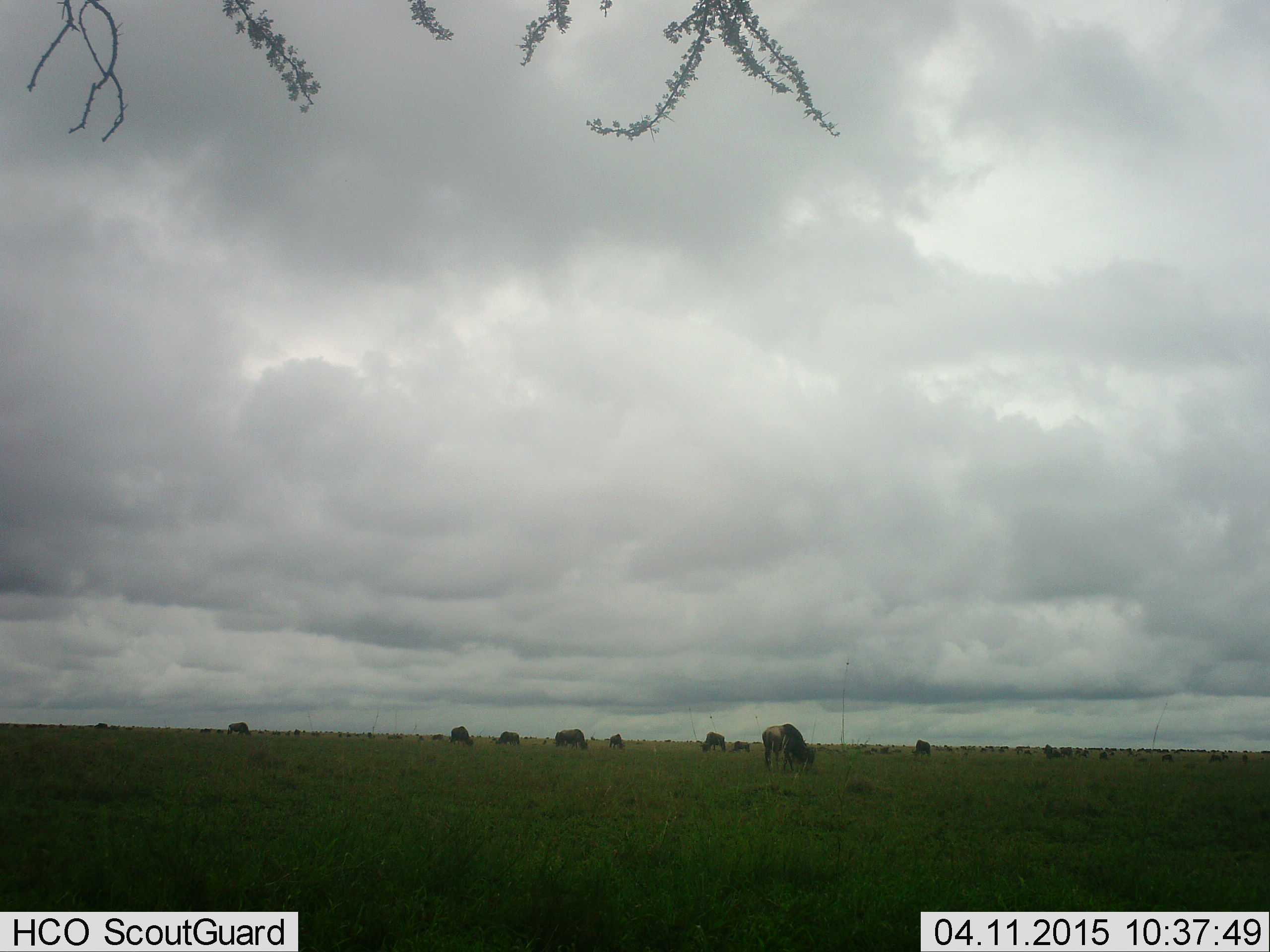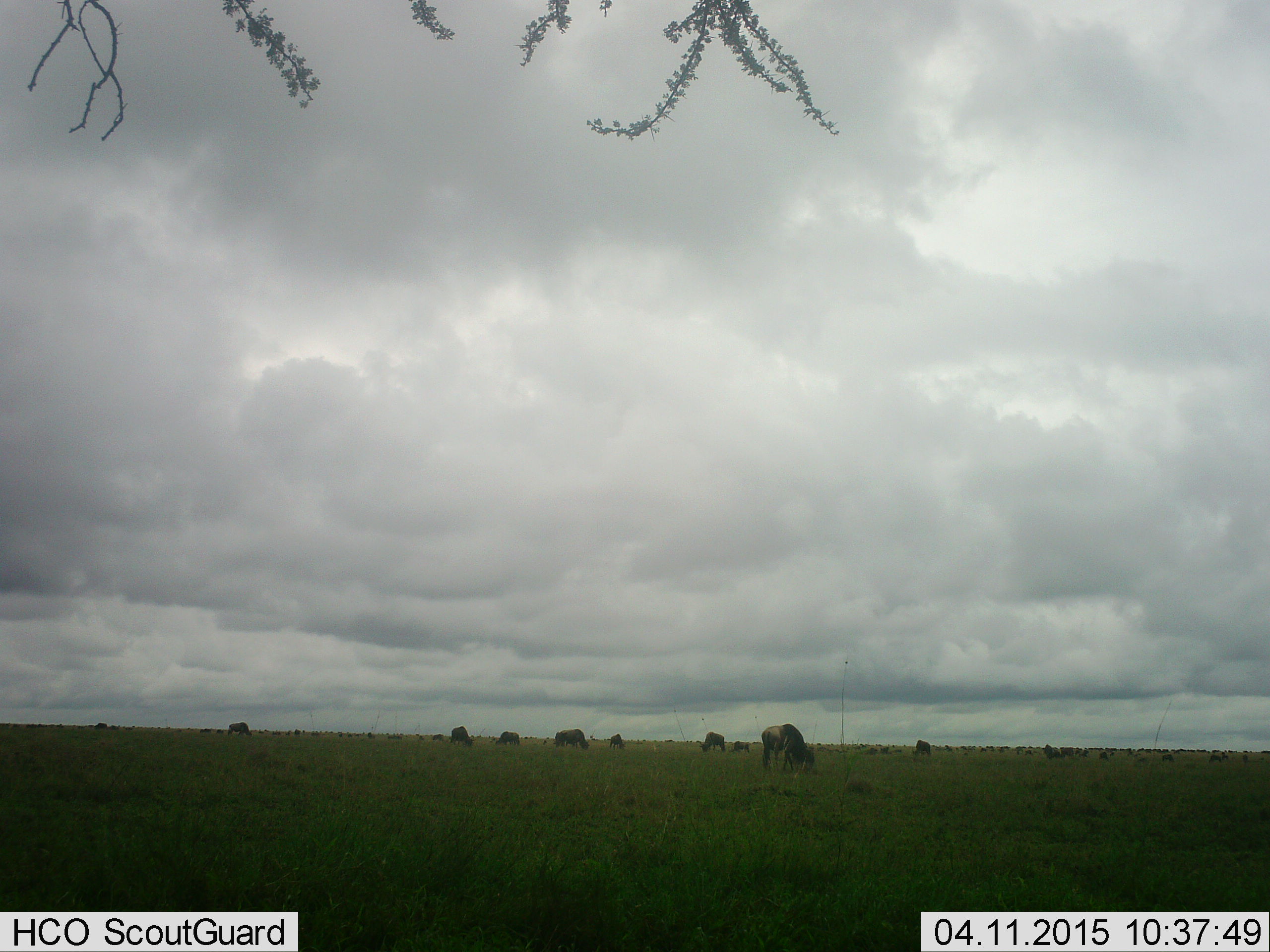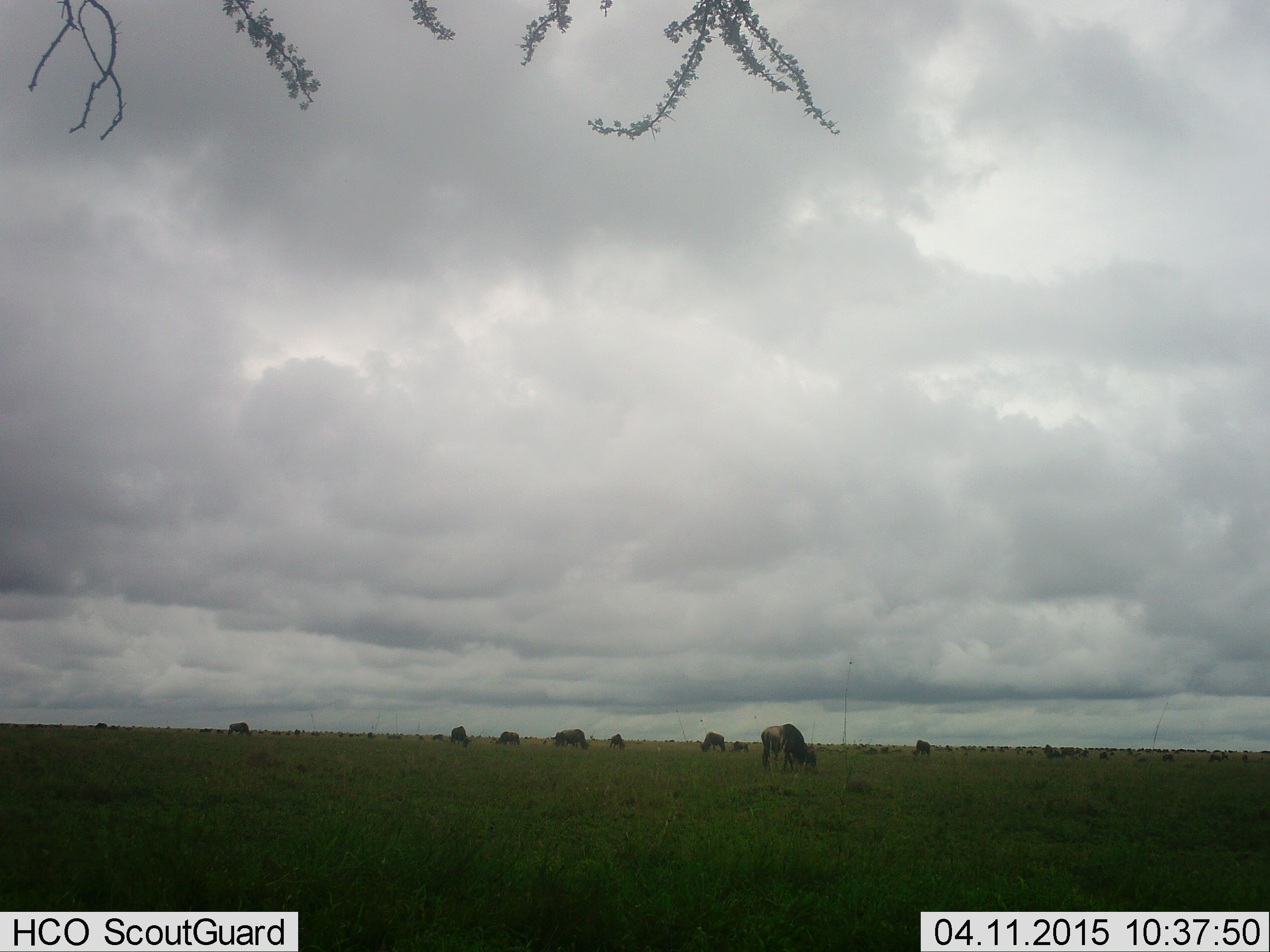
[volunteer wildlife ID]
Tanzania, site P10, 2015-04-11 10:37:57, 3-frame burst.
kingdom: Animalia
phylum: Chordata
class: Mammalia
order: Artiodactyla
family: Bovidae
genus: Connochaetes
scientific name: Connochaetes taurinus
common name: blue wildebeest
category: wildebeest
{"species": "wildebeest (blue wildebeest) (Connochaetes taurinus)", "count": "11-50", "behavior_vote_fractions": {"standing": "40%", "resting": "0%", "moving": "10%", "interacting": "0%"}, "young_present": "0%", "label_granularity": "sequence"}